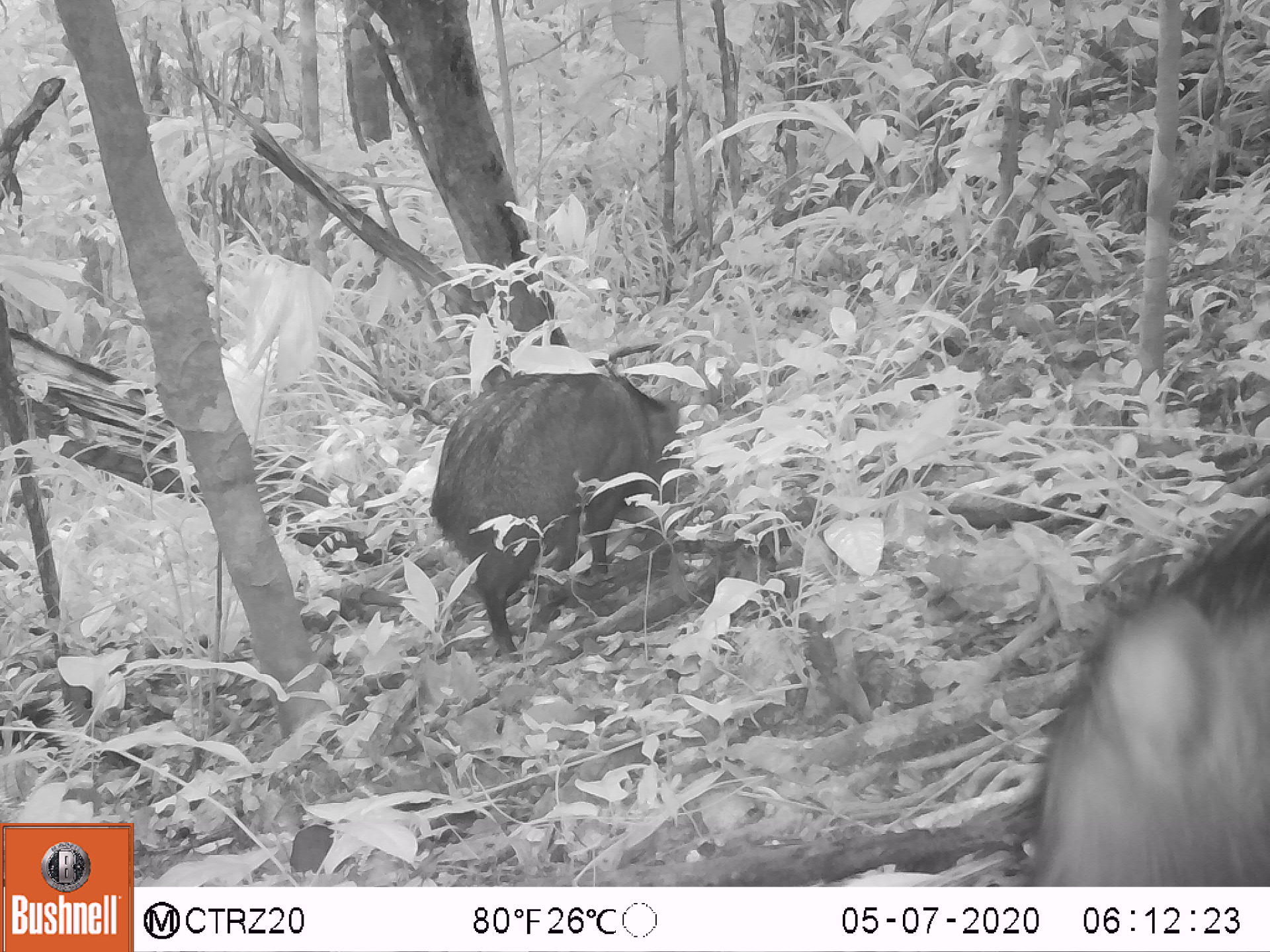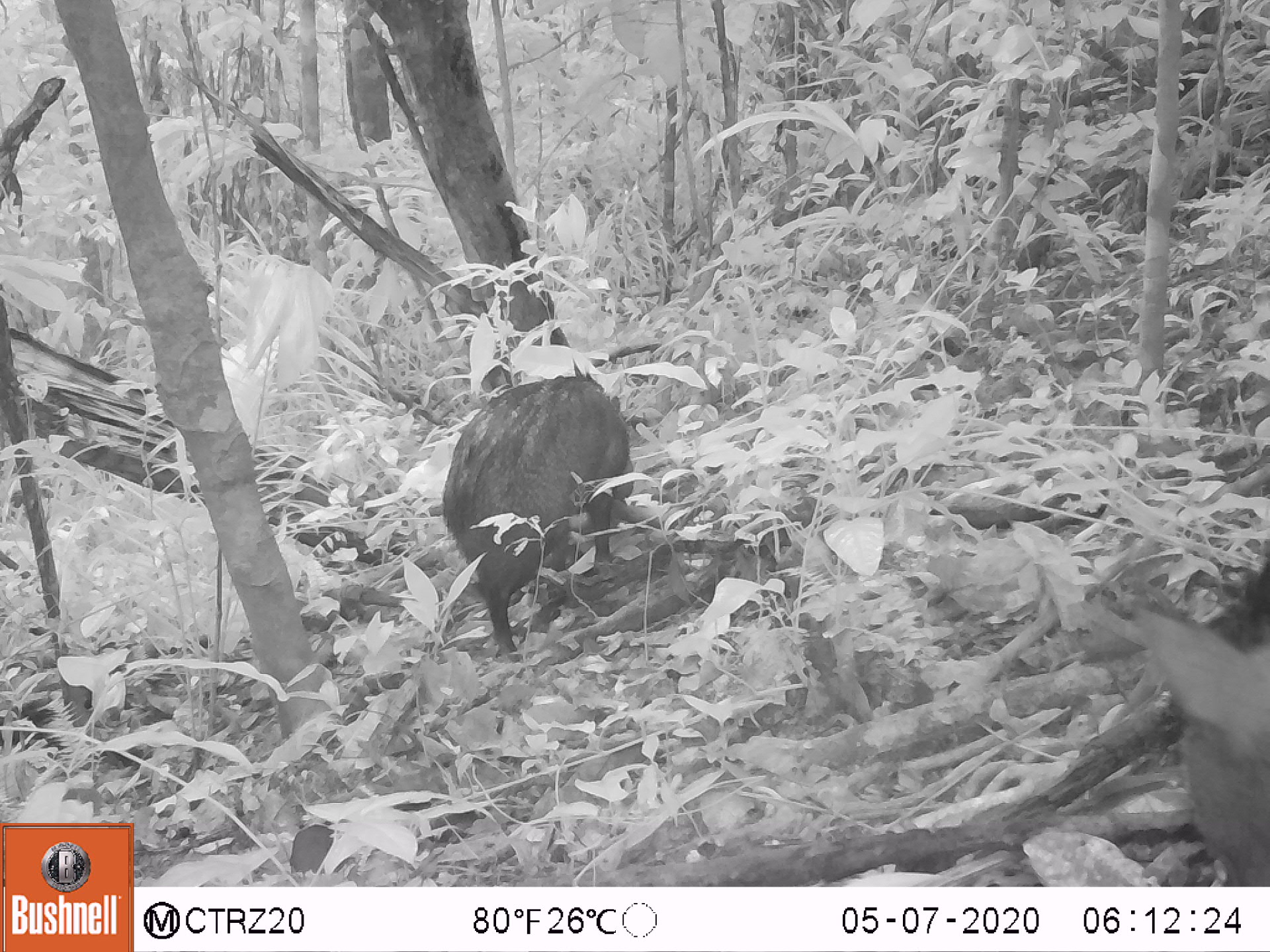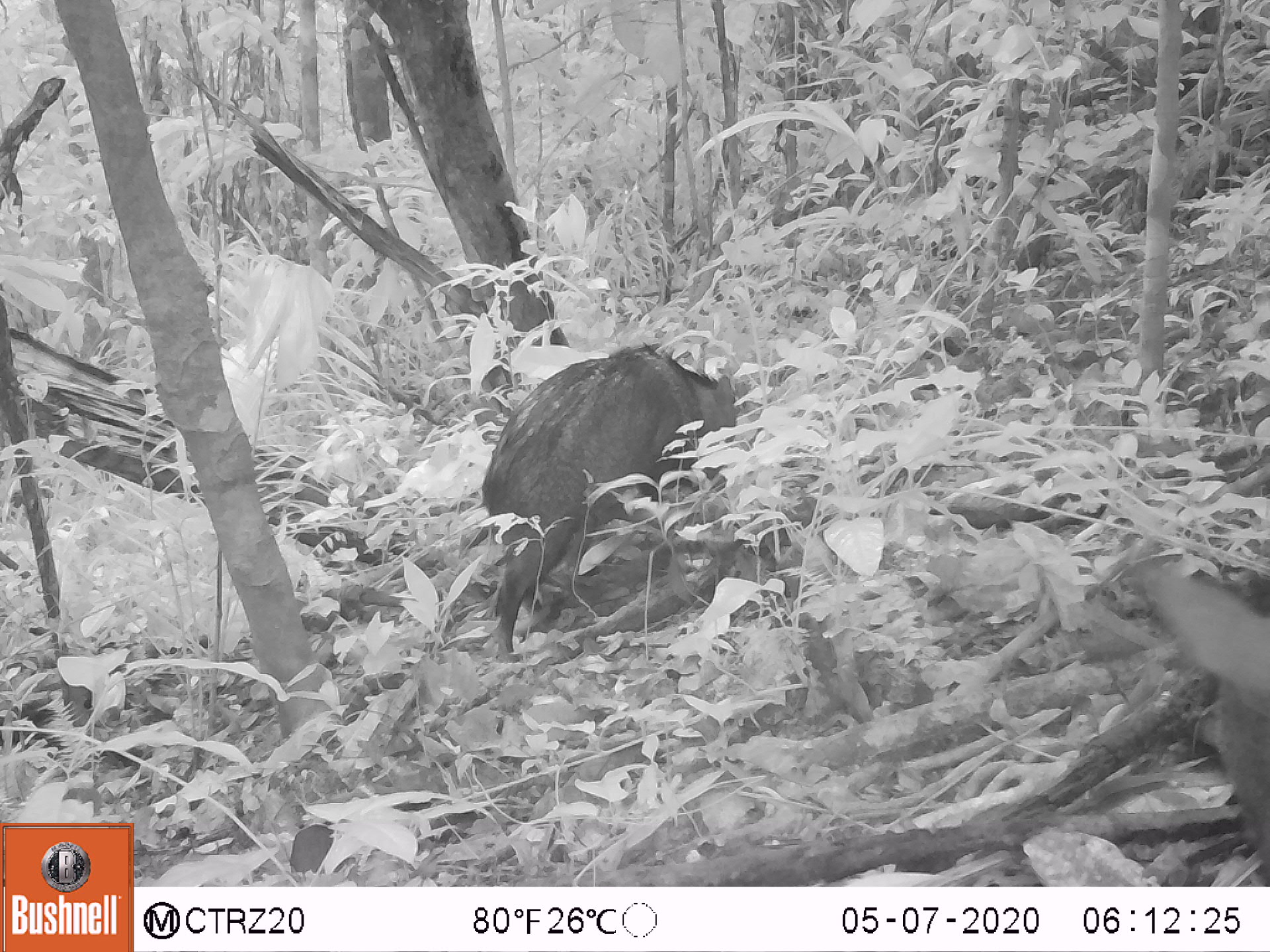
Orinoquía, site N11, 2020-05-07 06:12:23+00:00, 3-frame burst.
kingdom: Animalia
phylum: Chordata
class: Mammalia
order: Artiodactyla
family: Tayassuidae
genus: Pecari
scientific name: Pecari tajacu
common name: collared peccary